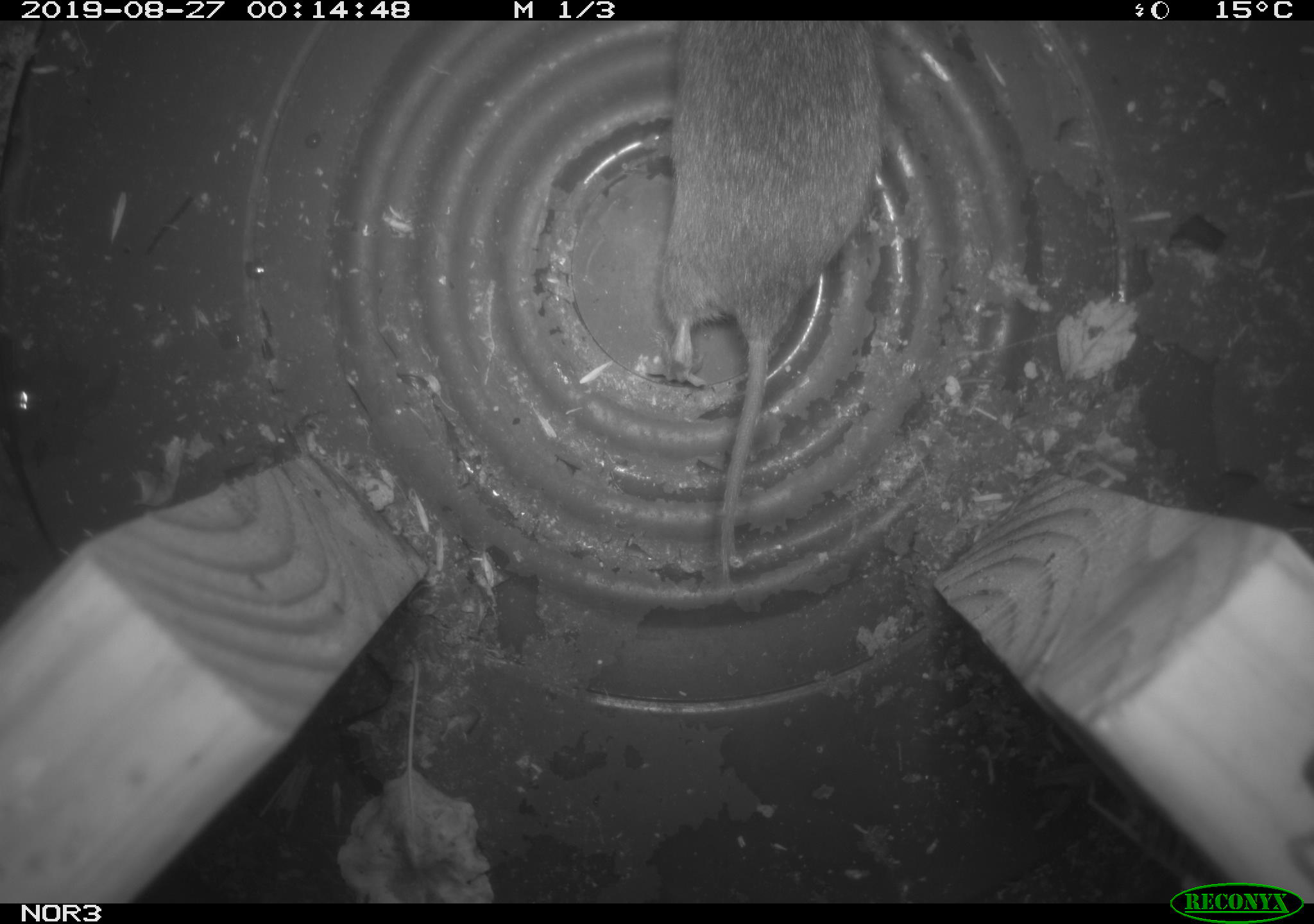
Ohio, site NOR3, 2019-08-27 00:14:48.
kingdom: Animalia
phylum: Chordata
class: Mammalia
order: Rodentia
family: Cricetidae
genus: Microtus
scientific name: Microtus pennsylvanicus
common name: meadow vole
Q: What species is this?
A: Meadow vole (Microtus pennsylvanicus).